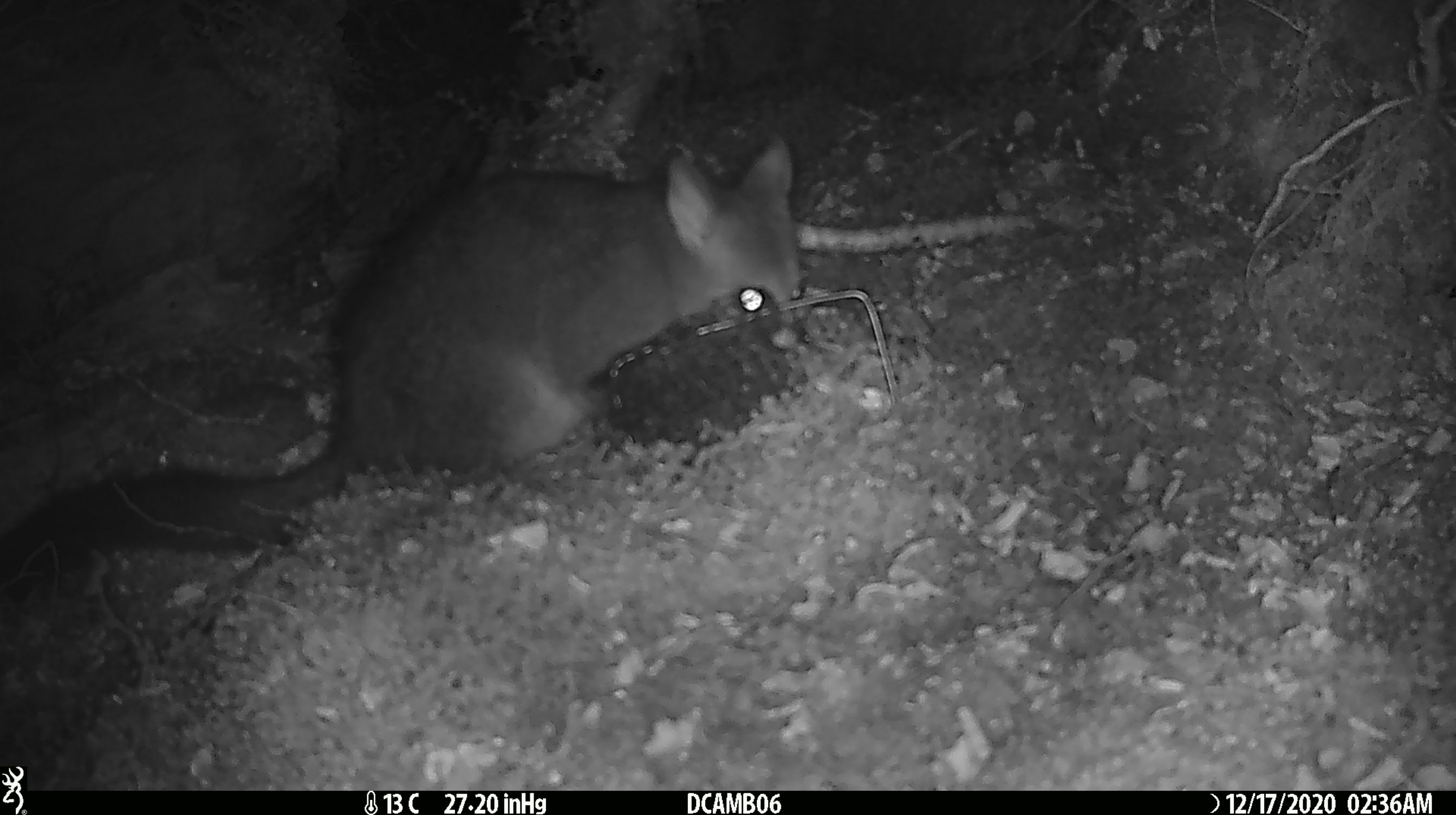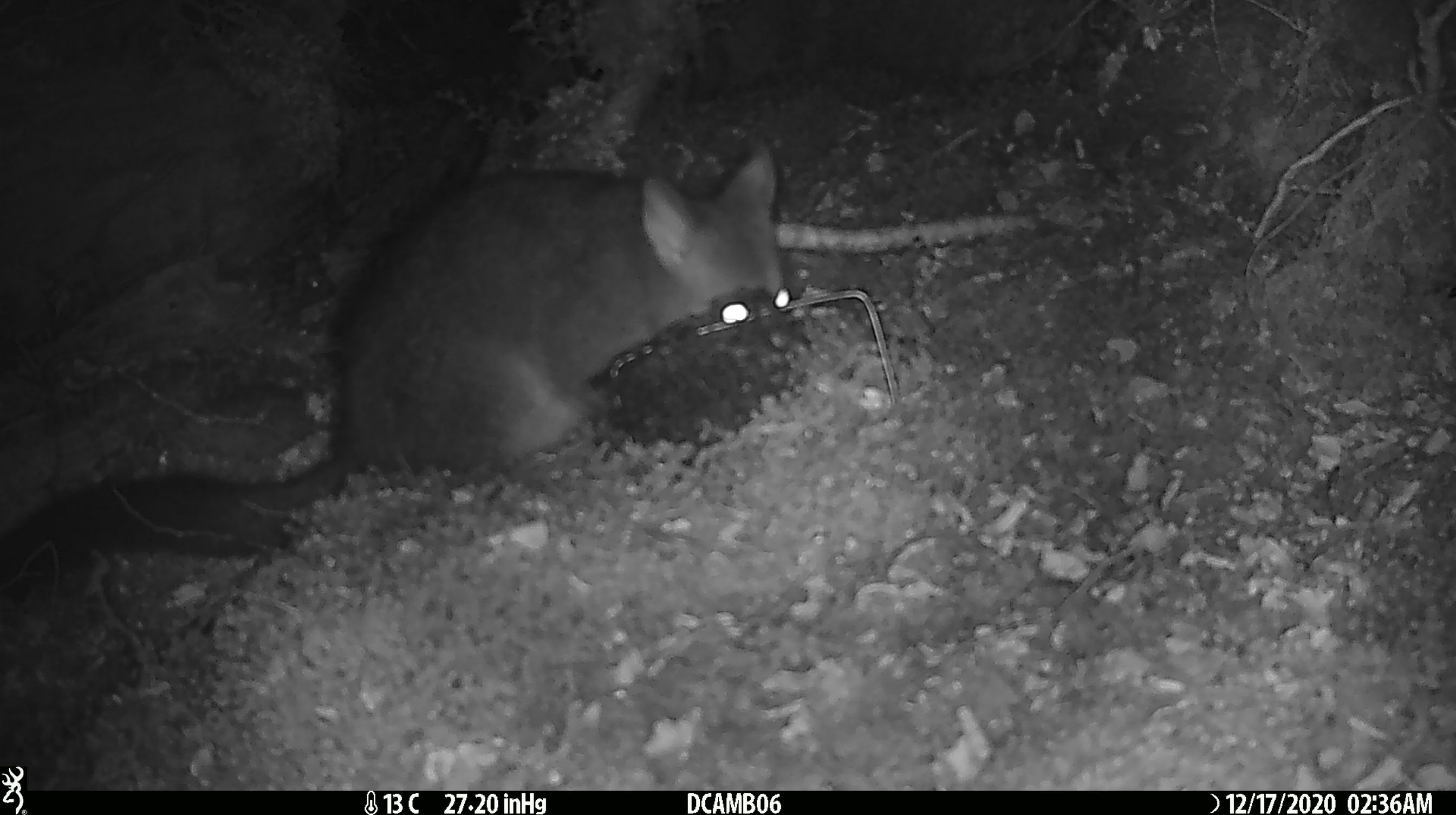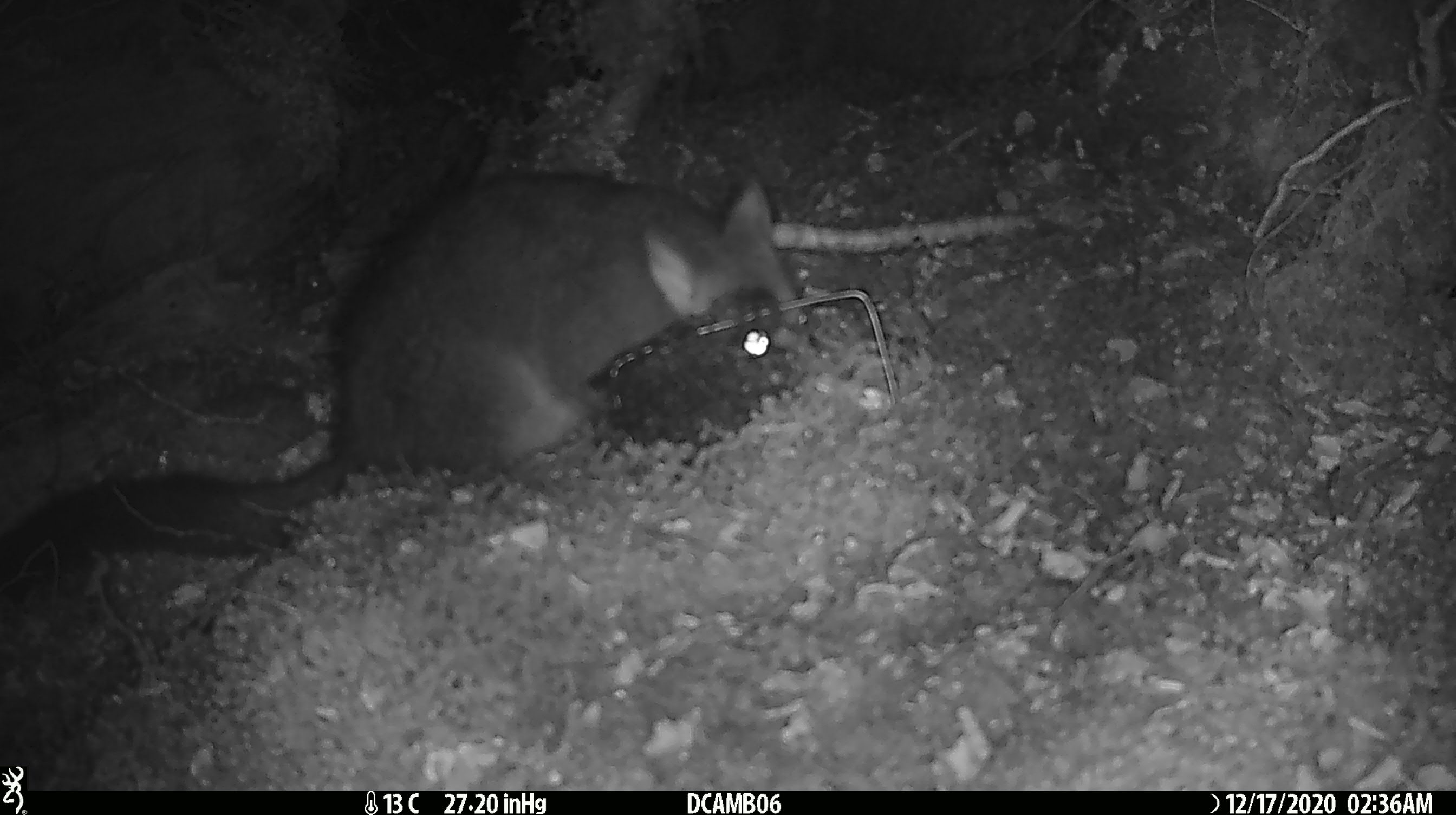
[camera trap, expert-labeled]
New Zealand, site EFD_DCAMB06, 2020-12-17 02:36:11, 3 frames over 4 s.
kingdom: Animalia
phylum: Chordata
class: Mammalia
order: Diprotodontia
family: Phalangeridae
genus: Trichosurus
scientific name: Trichosurus vulpecula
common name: common brushtail possum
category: possum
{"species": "possum (common brushtail possum) (Trichosurus vulpecula)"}